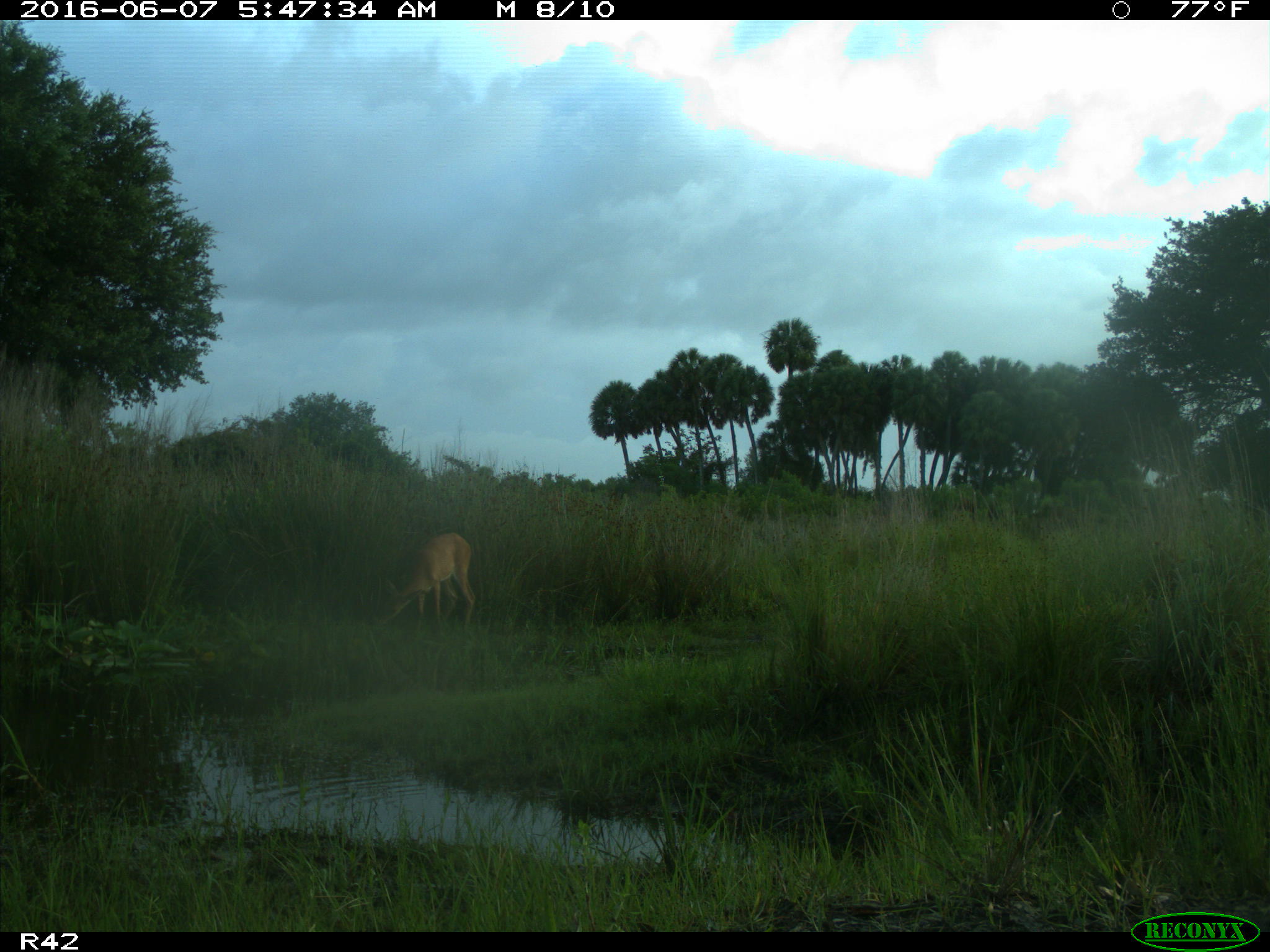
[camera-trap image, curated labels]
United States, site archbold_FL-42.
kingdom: Animalia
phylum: Chordata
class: Mammalia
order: Artiodactyla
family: Cervidae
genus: Odocoileus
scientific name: Odocoileus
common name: deer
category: unidentified deer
Unidentified deer (deer) (Odocoileus).